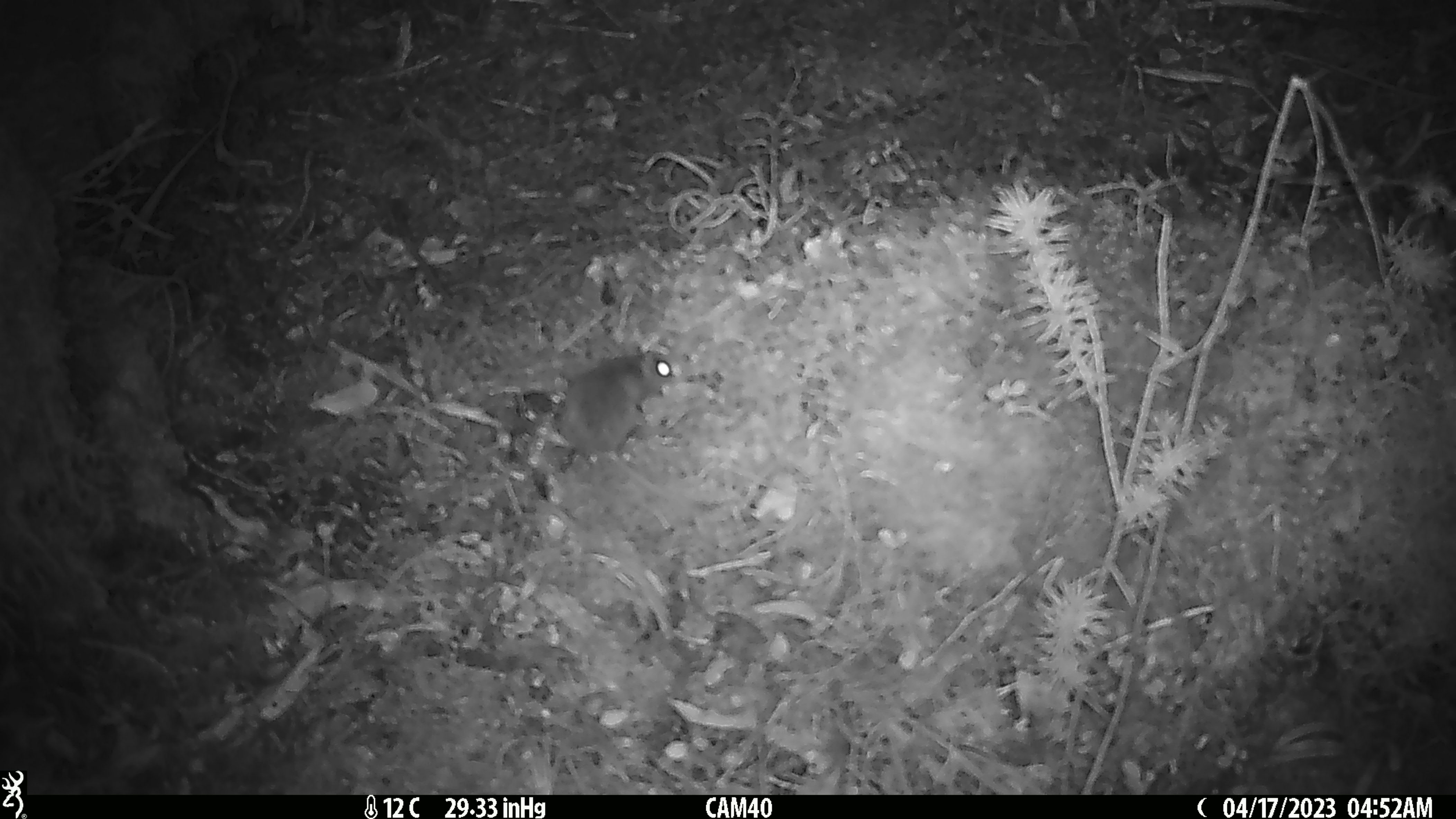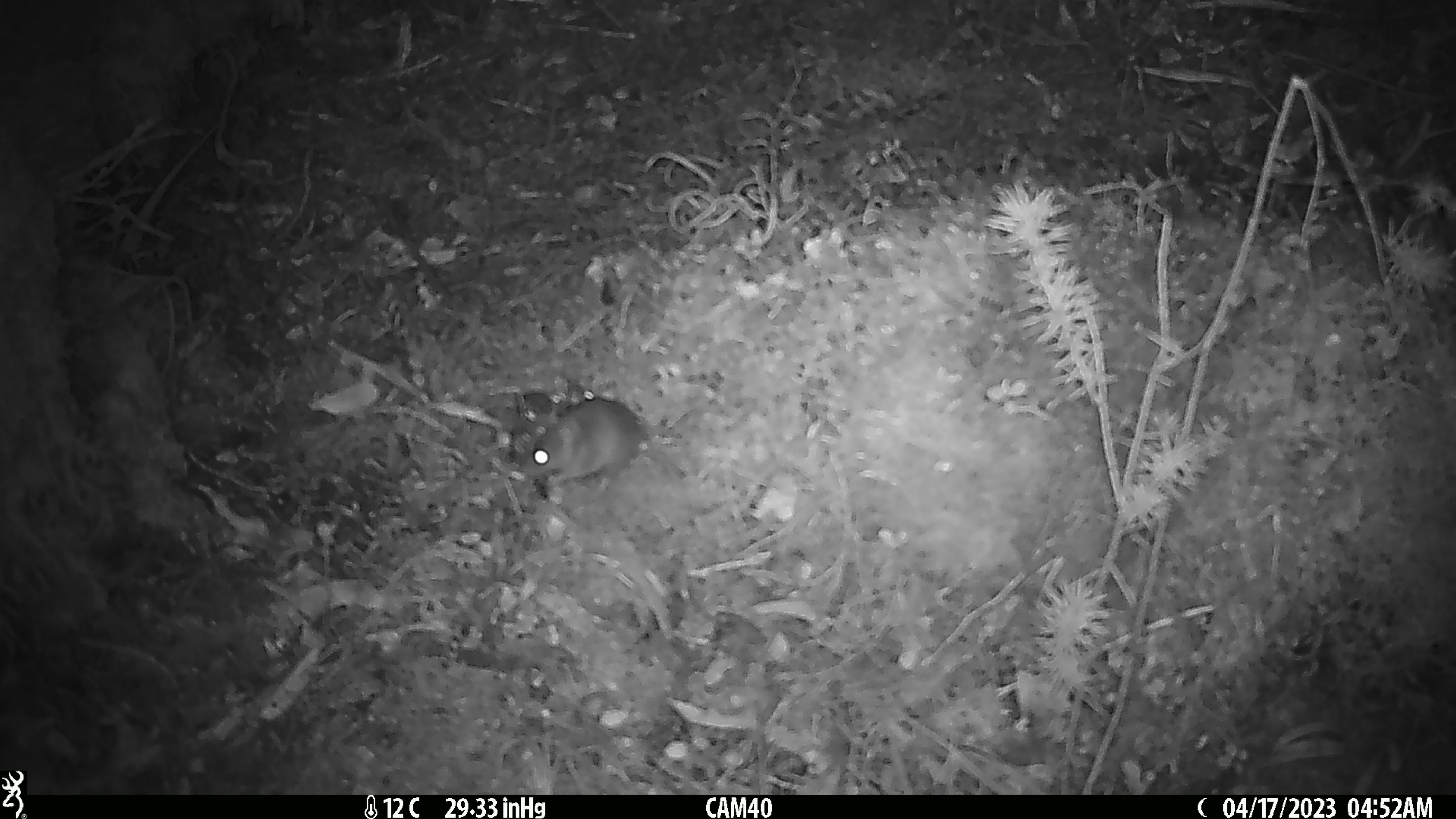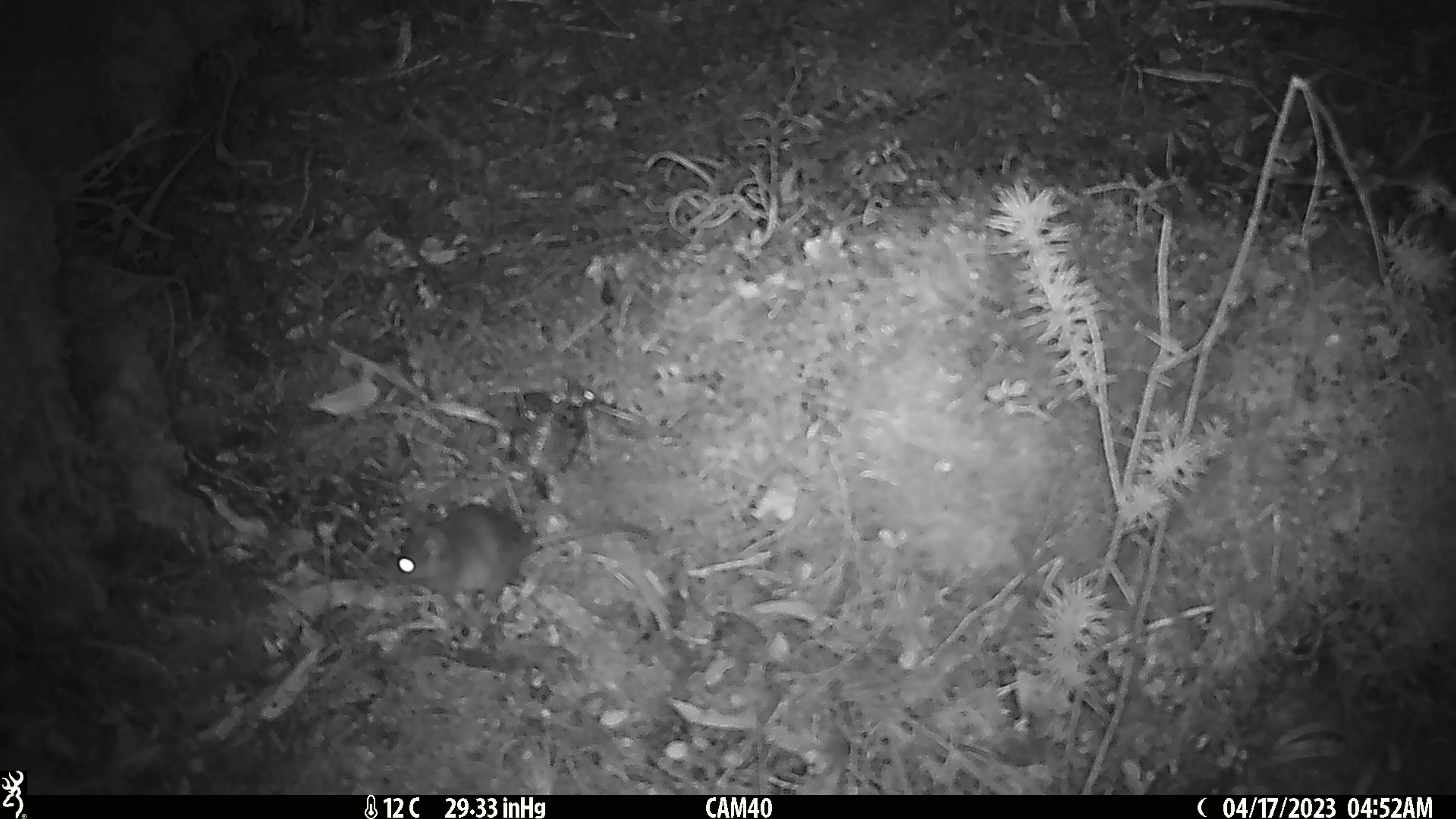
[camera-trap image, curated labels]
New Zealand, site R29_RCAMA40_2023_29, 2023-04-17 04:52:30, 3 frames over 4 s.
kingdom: Animalia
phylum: Chordata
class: Mammalia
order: Rodentia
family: Muridae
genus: Mus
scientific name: Mus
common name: mouse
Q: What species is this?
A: Mouse (Mus).